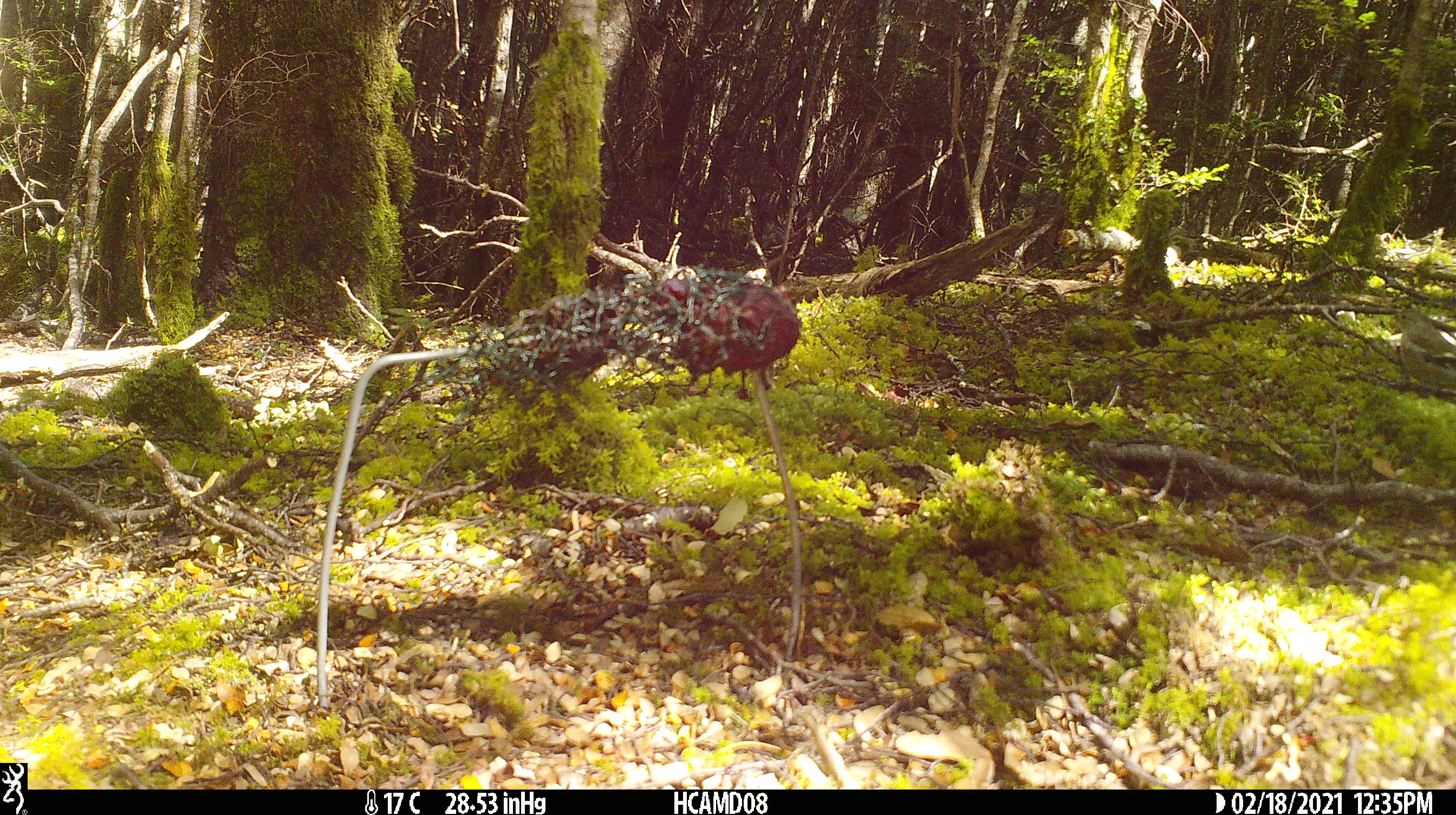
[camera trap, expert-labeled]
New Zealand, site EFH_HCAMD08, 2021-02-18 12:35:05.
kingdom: Animalia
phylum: Chordata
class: Aves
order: Passeriformes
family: Fringillidae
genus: Fringilla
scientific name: Fringilla coelebs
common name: common chaffinch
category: chaffinch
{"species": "chaffinch (common chaffinch) (Fringilla coelebs)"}